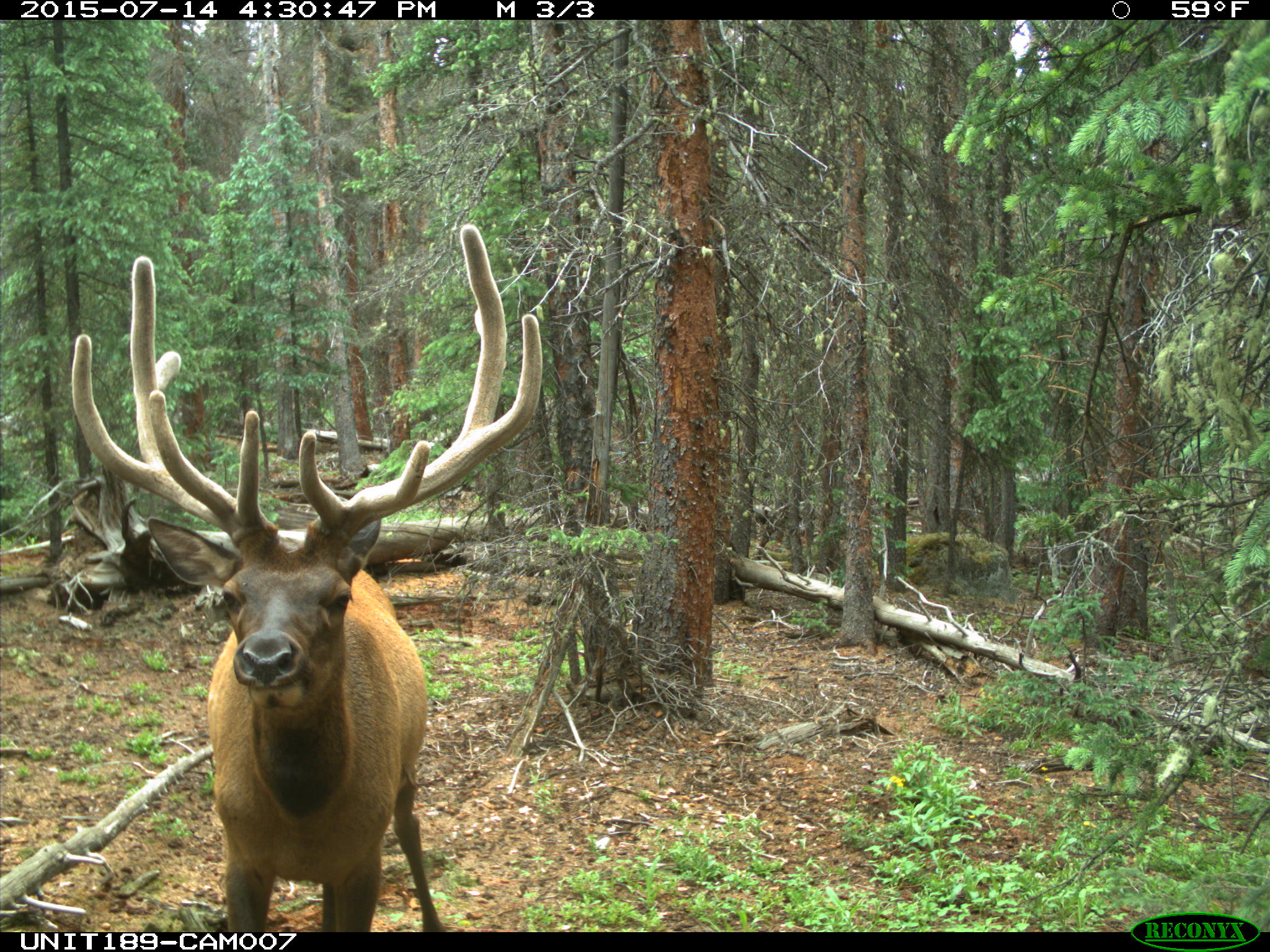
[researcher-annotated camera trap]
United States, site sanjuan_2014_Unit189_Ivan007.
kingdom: Animalia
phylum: Chordata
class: Mammalia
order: Artiodactyla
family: Cervidae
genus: Cervus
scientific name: Cervus elaphus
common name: red deer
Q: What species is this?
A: Cervus elaphus (red deer).